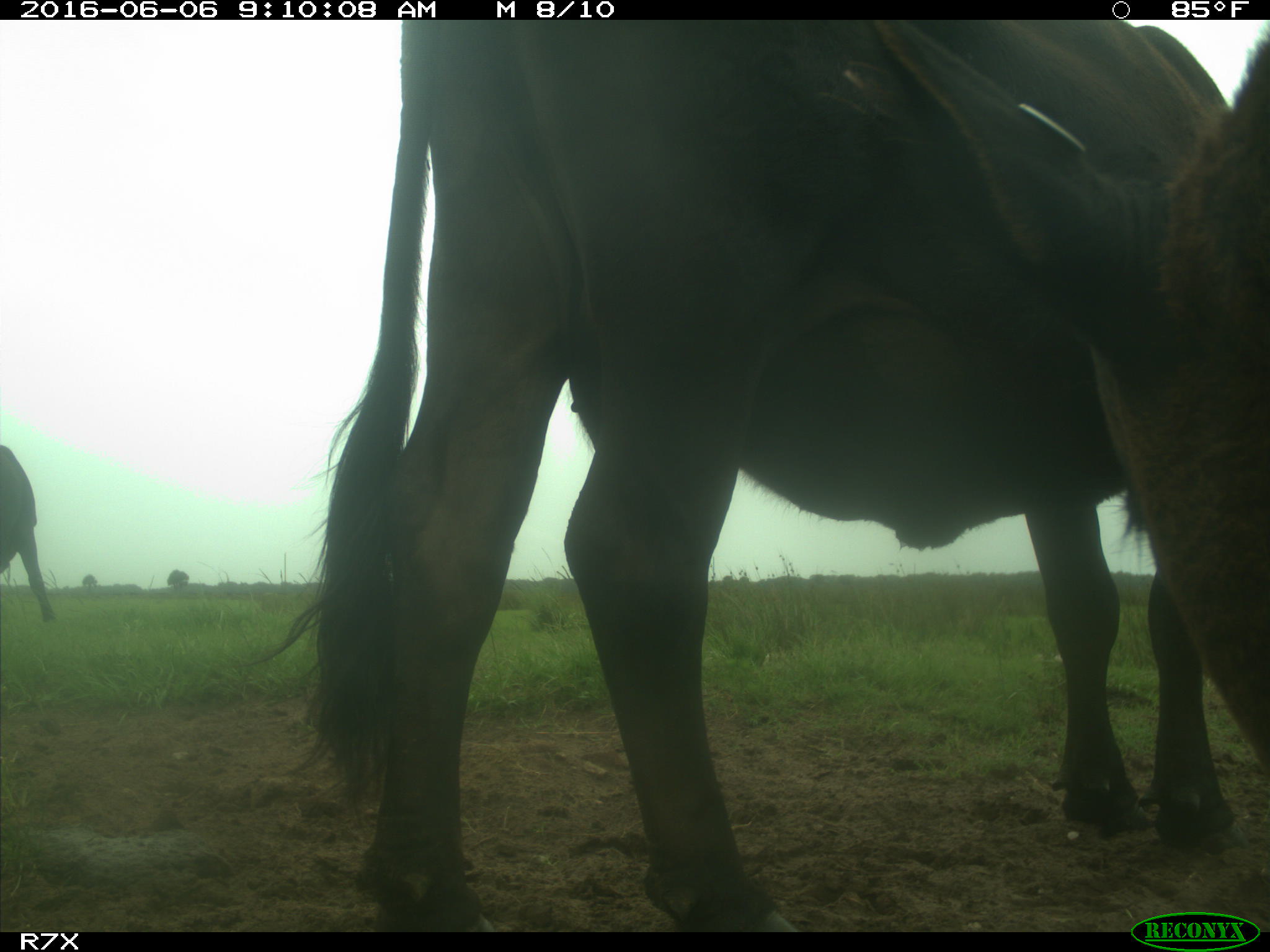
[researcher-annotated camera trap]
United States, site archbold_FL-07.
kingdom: Animalia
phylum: Chordata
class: Mammalia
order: Artiodactyla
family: Bovidae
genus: Bos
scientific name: Bos taurus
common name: domestic cow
Bos taurus (domestic cow).